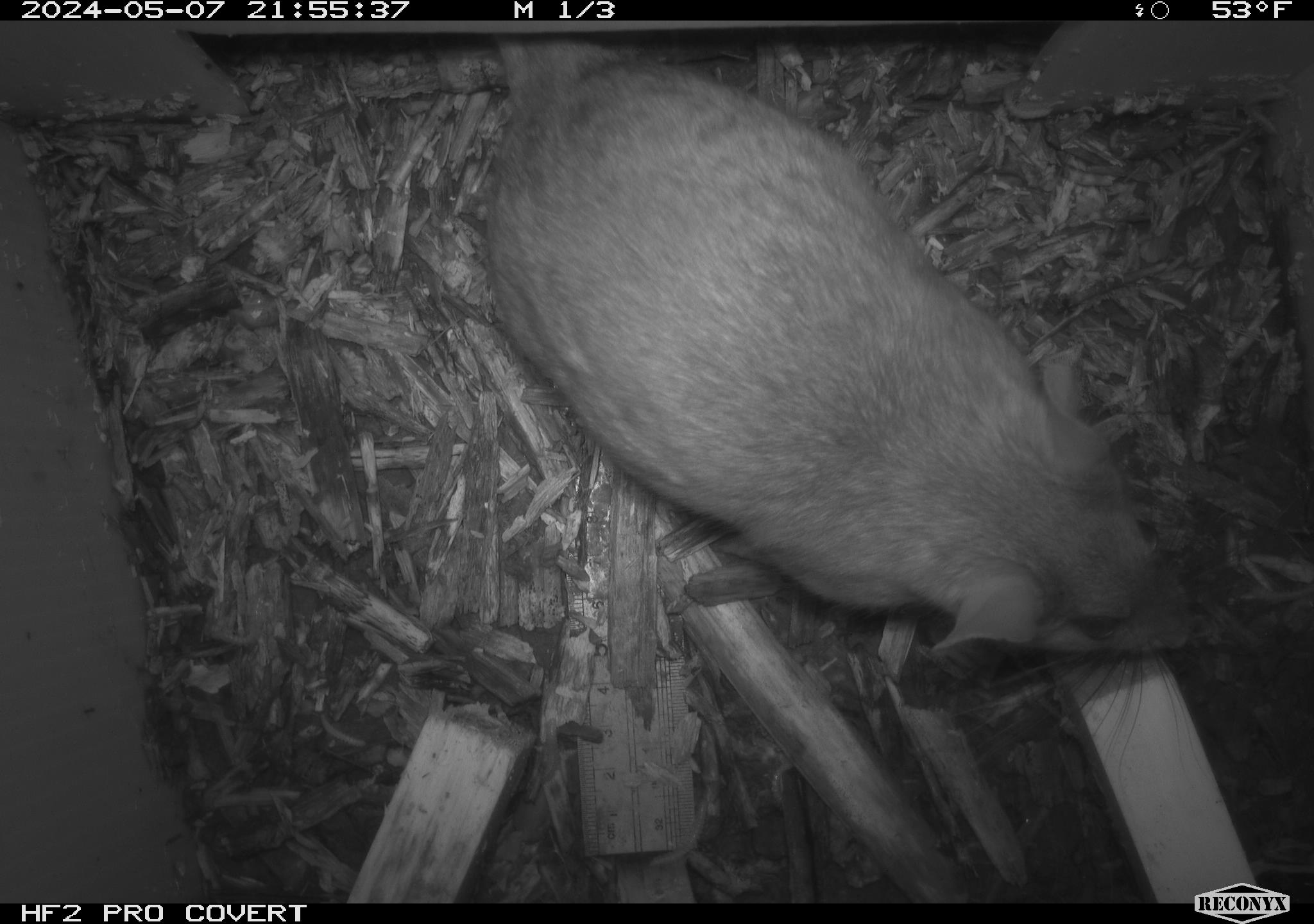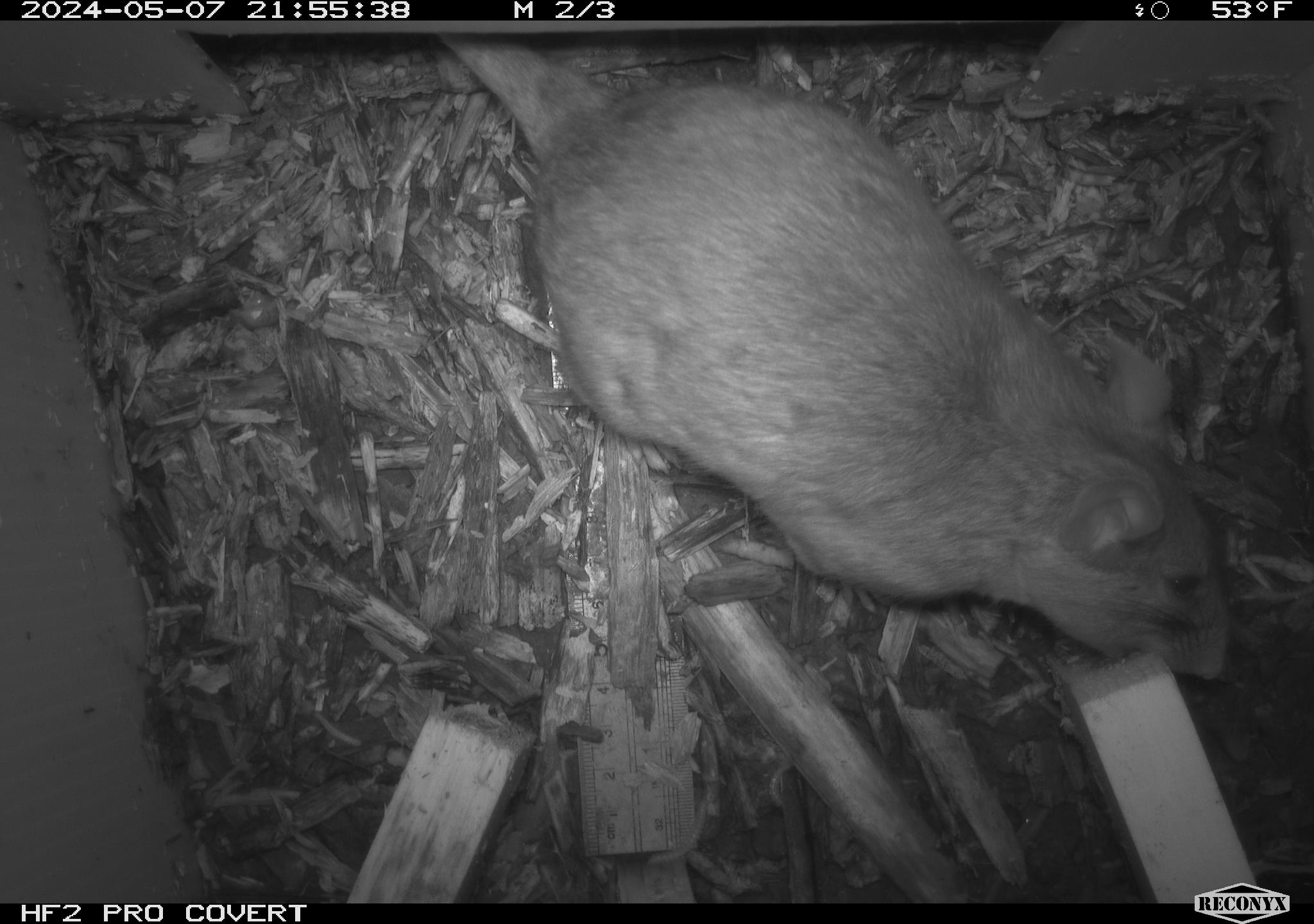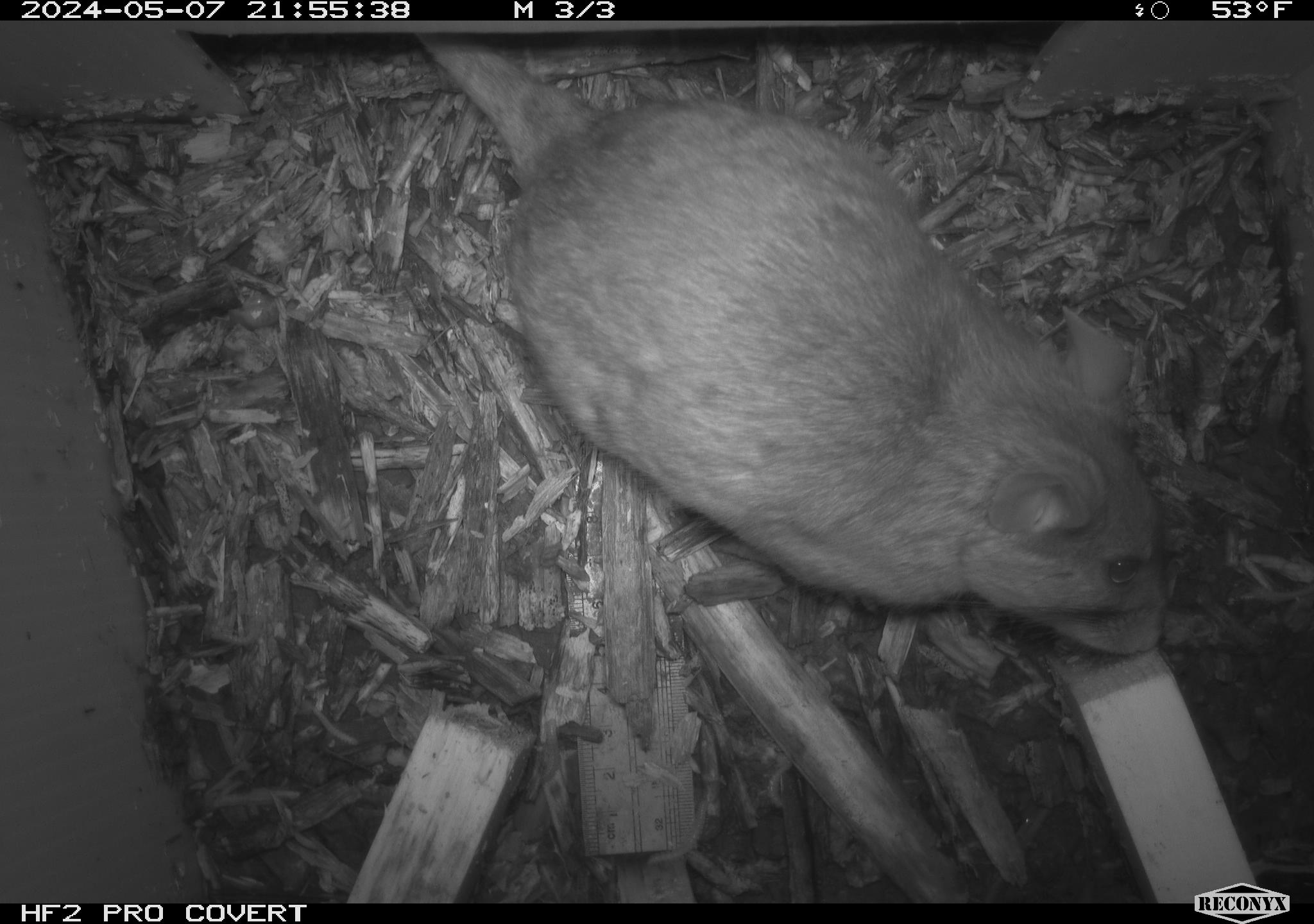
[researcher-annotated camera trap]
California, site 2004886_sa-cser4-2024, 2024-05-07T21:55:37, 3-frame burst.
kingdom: Animalia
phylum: Chordata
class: Mammalia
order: Rodentia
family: Muridae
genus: Rattus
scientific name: Rattus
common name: rat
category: rattus species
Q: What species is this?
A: Rattus species (rat) (Rattus).